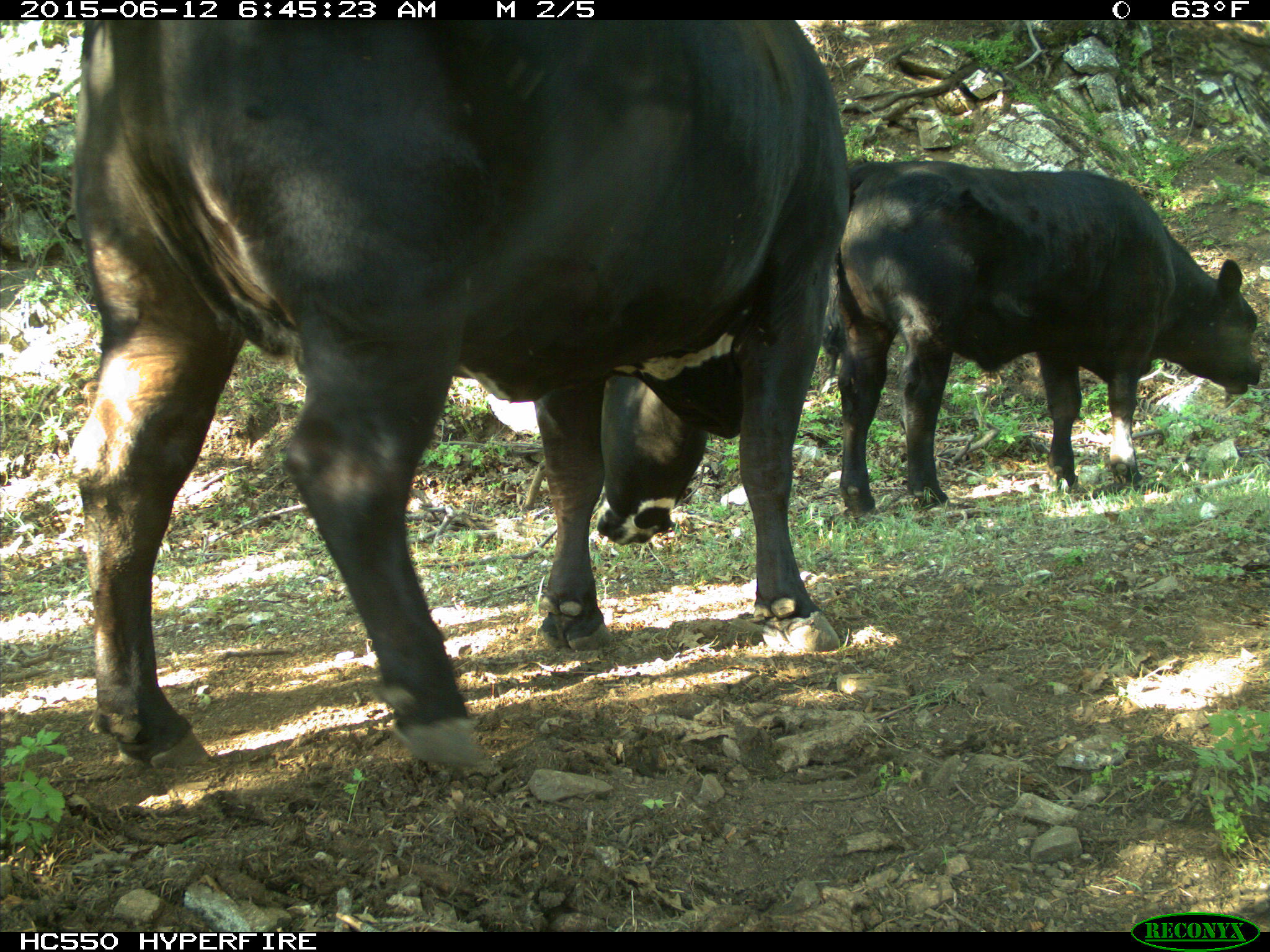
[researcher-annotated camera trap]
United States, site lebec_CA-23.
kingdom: Animalia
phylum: Chordata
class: Mammalia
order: Artiodactyla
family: Bovidae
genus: Bos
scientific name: Bos taurus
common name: domestic cow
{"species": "Bos taurus (domestic cow)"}